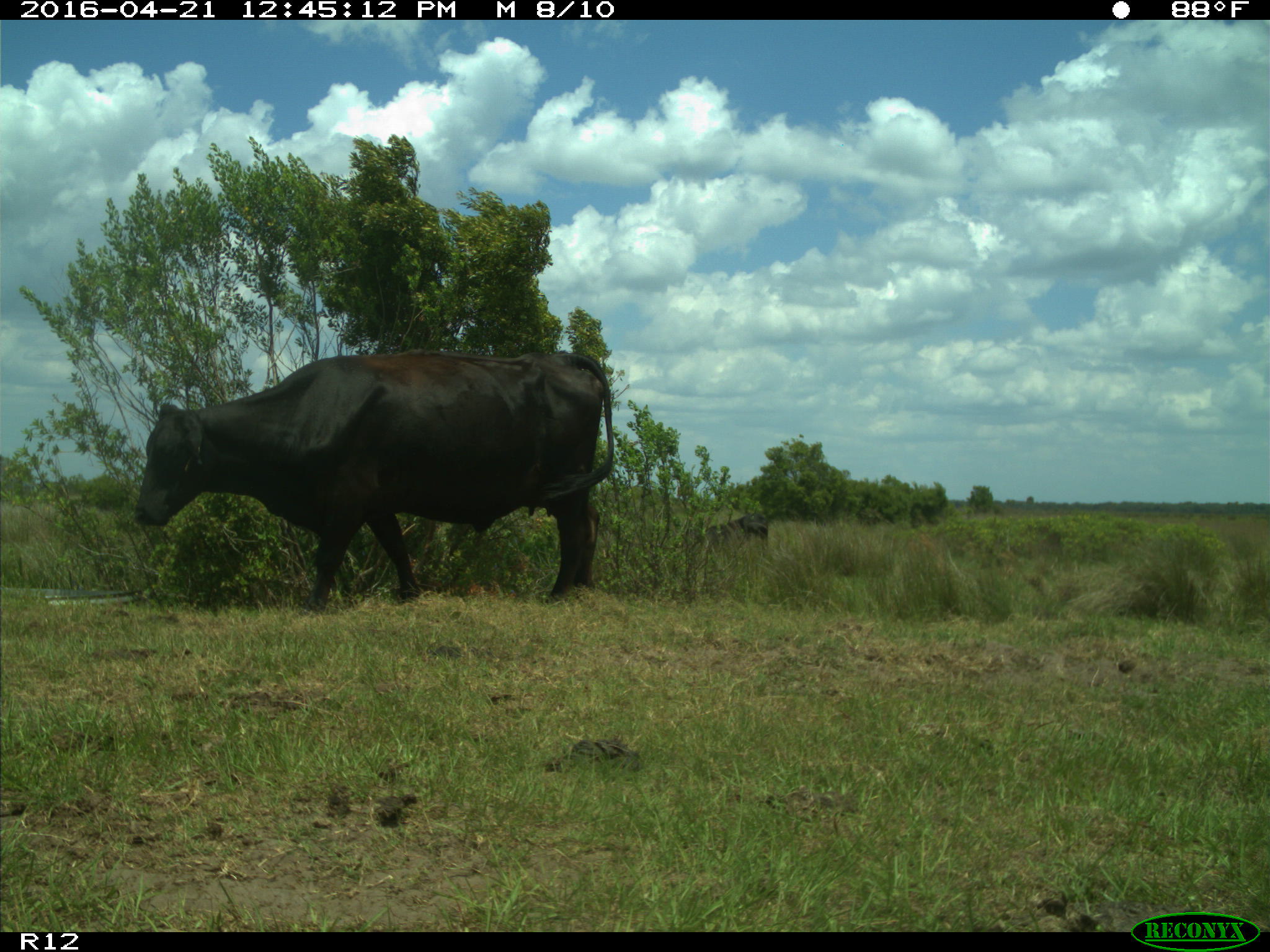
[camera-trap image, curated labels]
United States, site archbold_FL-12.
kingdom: Animalia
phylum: Chordata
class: Mammalia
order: Artiodactyla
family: Bovidae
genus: Bos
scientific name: Bos taurus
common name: domestic cow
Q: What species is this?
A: Bos taurus (domestic cow).